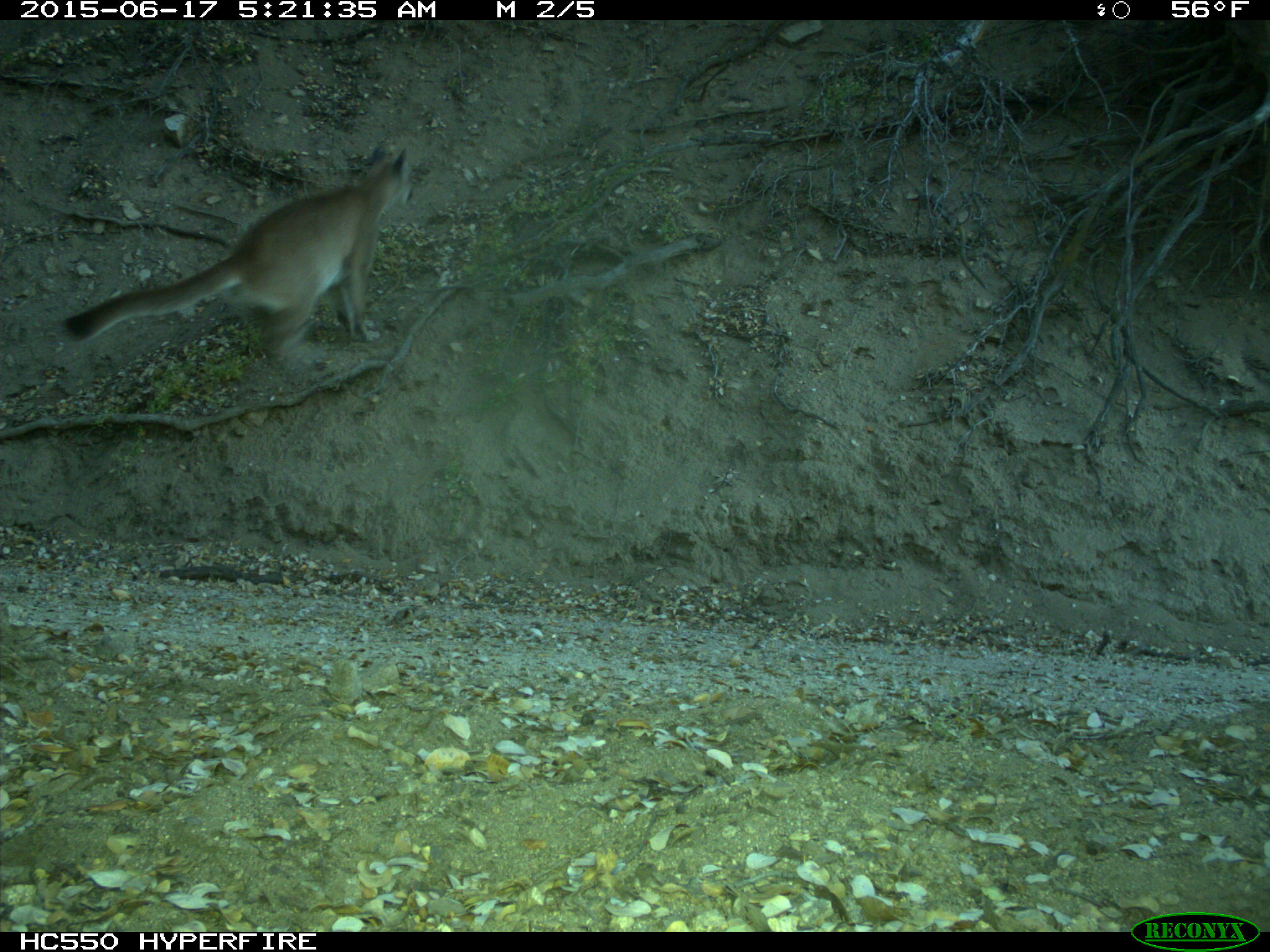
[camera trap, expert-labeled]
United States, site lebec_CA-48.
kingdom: Animalia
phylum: Chordata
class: Mammalia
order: Carnivora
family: Felidae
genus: Puma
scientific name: Puma concolor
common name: mountain lion